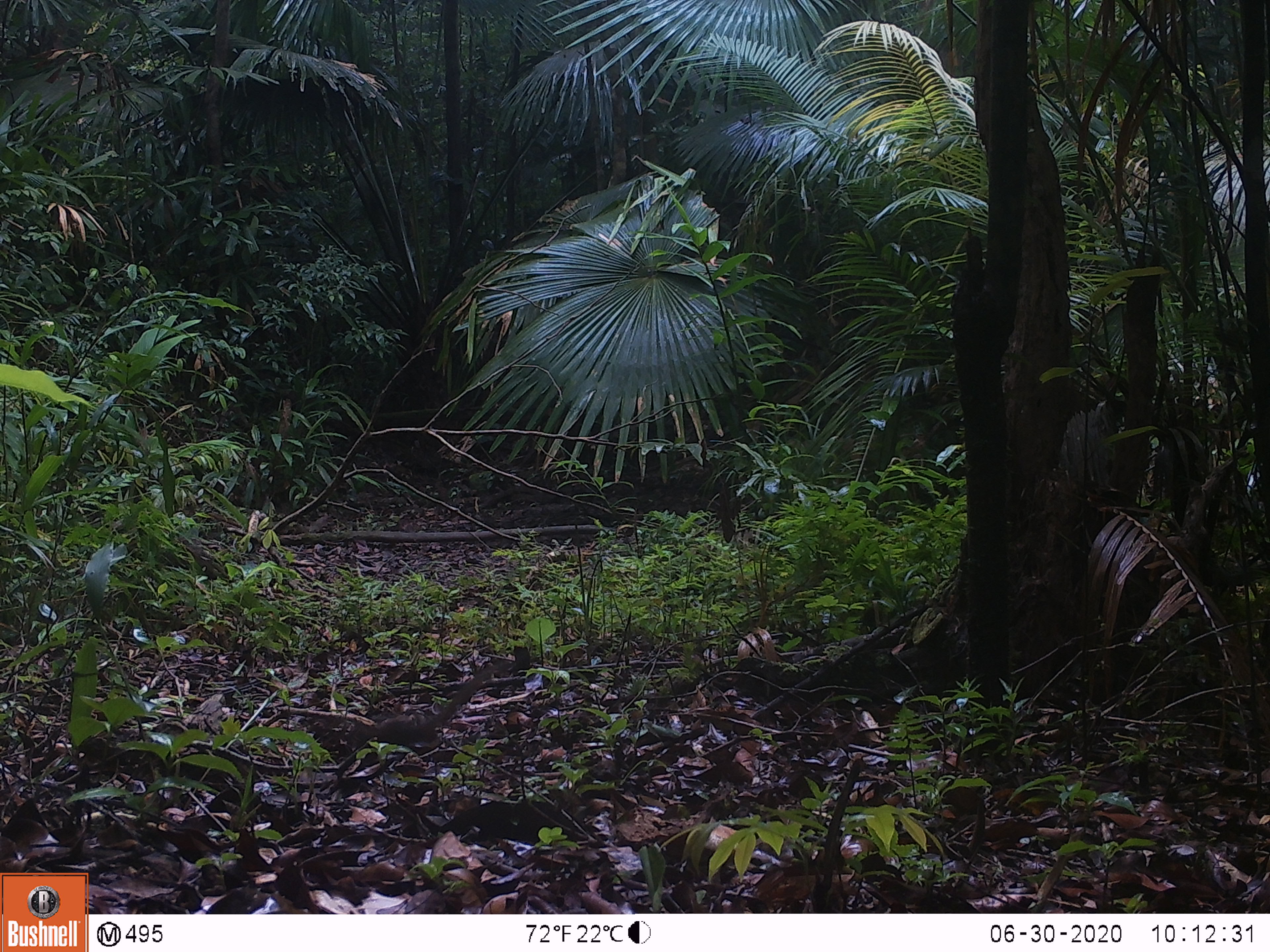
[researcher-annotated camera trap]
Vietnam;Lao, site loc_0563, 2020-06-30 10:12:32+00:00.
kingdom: Animalia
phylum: Chordata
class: Mammalia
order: Scandentia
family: Tupaiidae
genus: Tupaia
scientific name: Tupaia belangeri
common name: northern treeshrew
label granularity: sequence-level